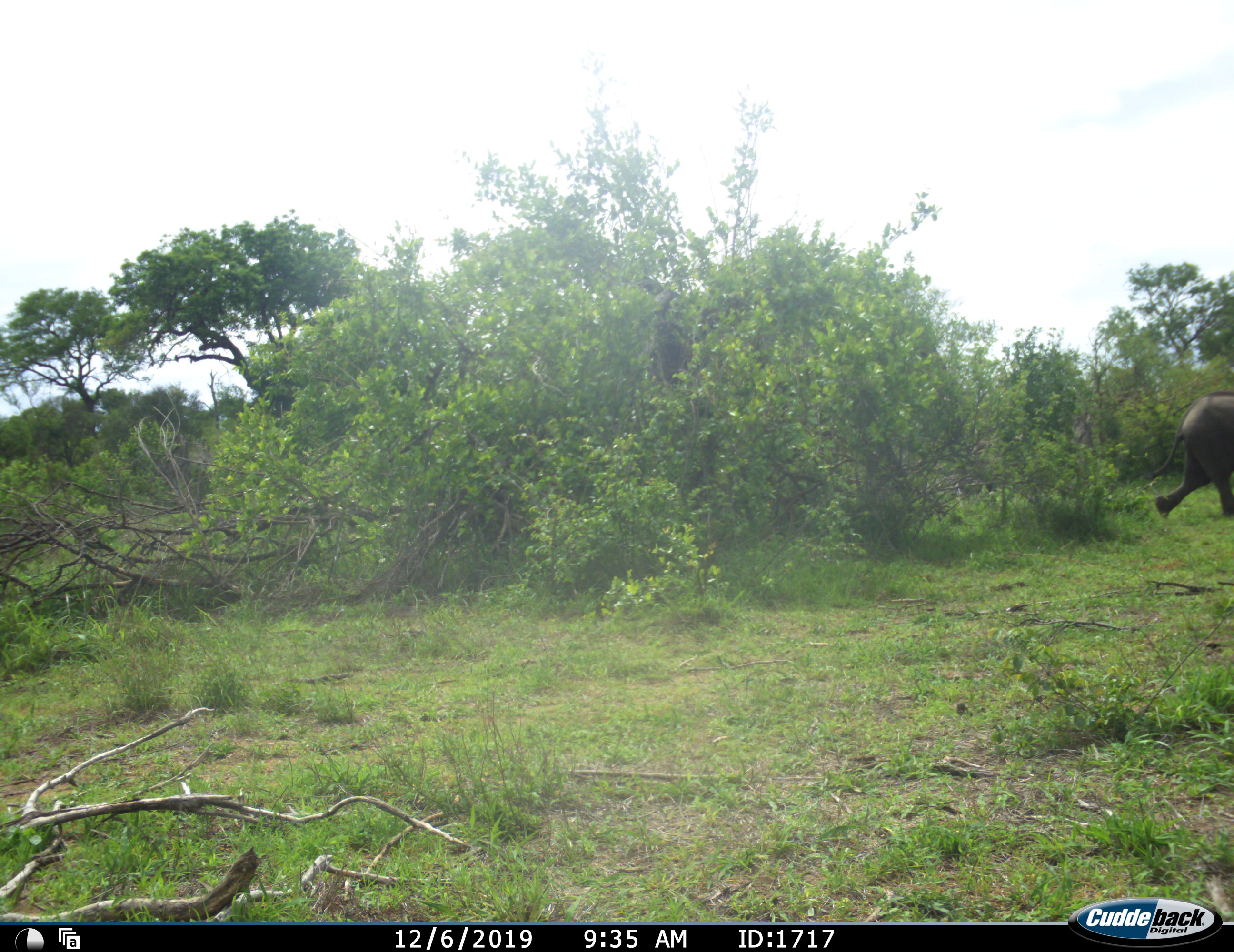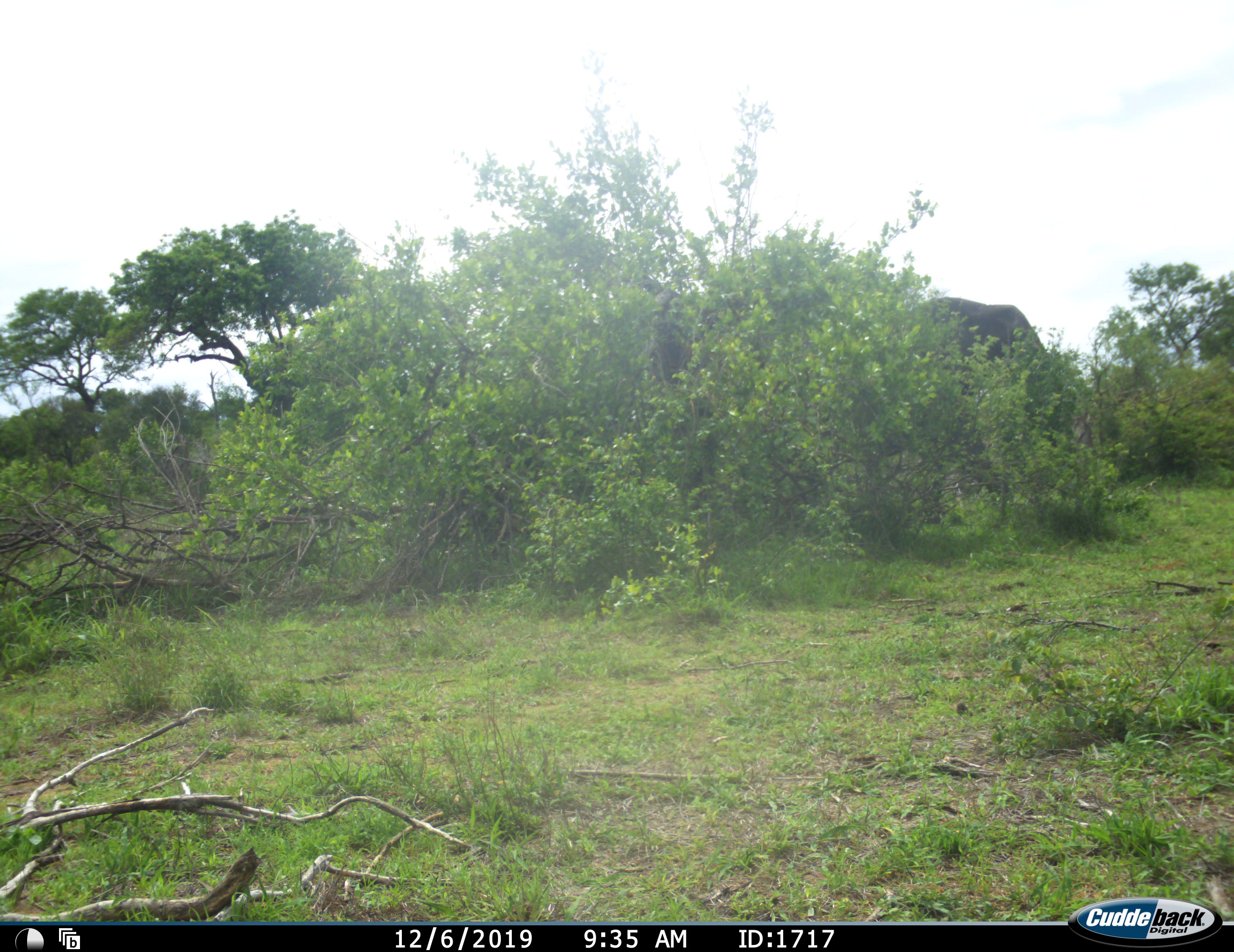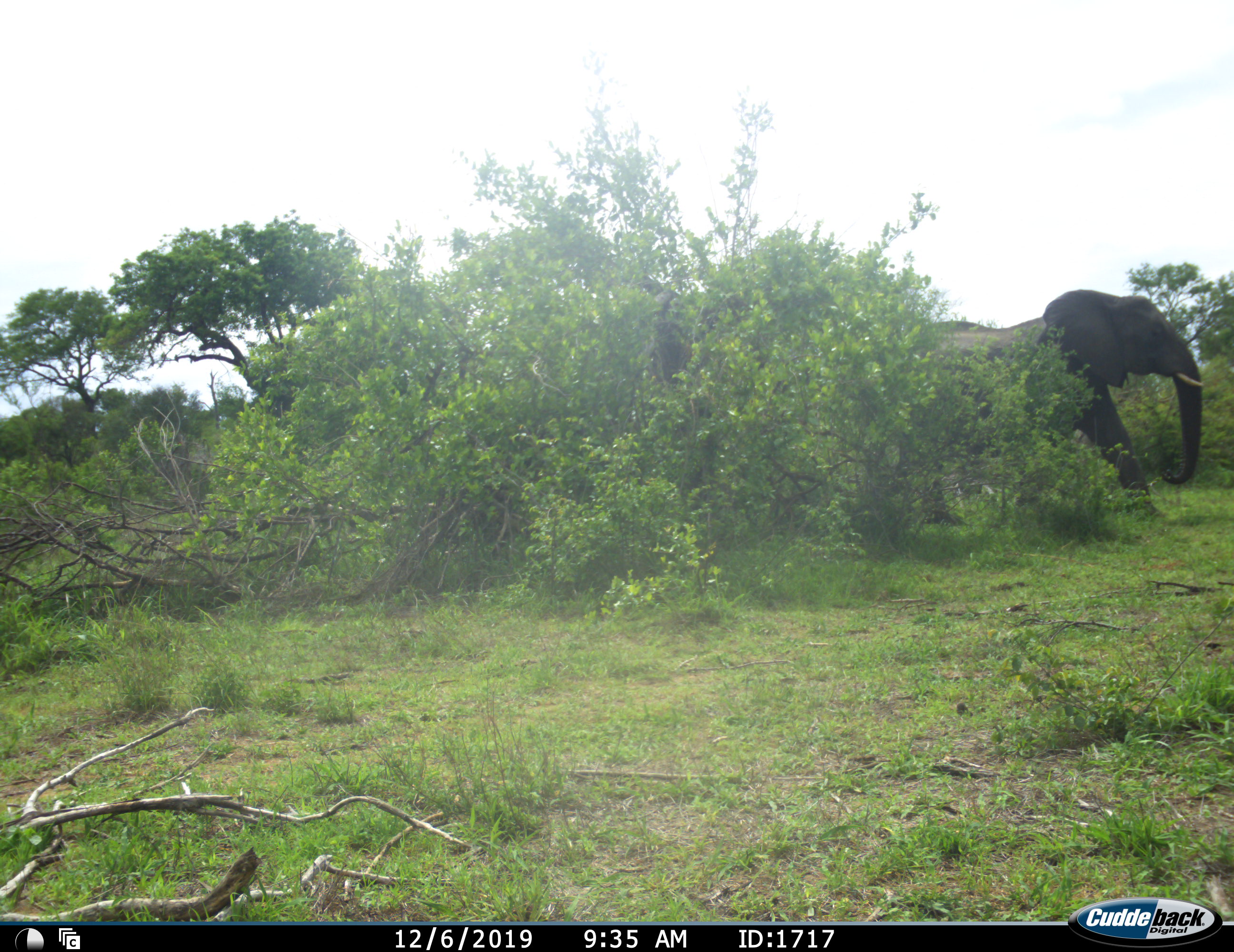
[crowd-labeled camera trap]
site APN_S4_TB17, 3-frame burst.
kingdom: Animalia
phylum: Chordata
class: Mammalia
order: Proboscidea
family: Elephantidae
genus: Loxodonta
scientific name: Loxodonta africana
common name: african bush elephant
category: elephant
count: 2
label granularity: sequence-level